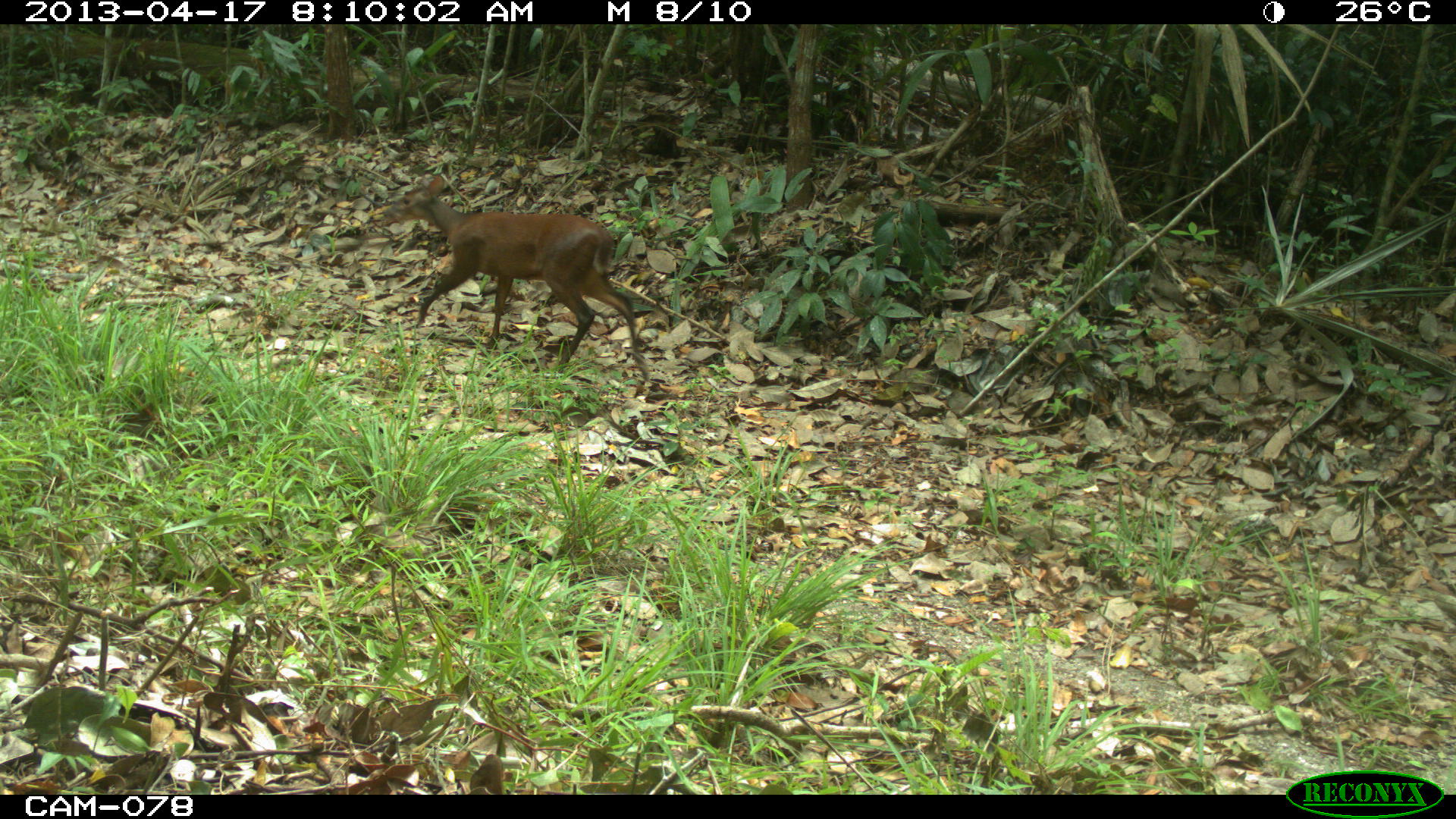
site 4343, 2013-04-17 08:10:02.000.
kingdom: Animalia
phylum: Chordata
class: Mammalia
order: Artiodactyla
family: Cervidae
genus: Mazama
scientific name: Mazama temama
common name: central american red brocket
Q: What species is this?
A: Mazama temama (central american red brocket).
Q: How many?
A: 1.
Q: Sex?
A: Female.